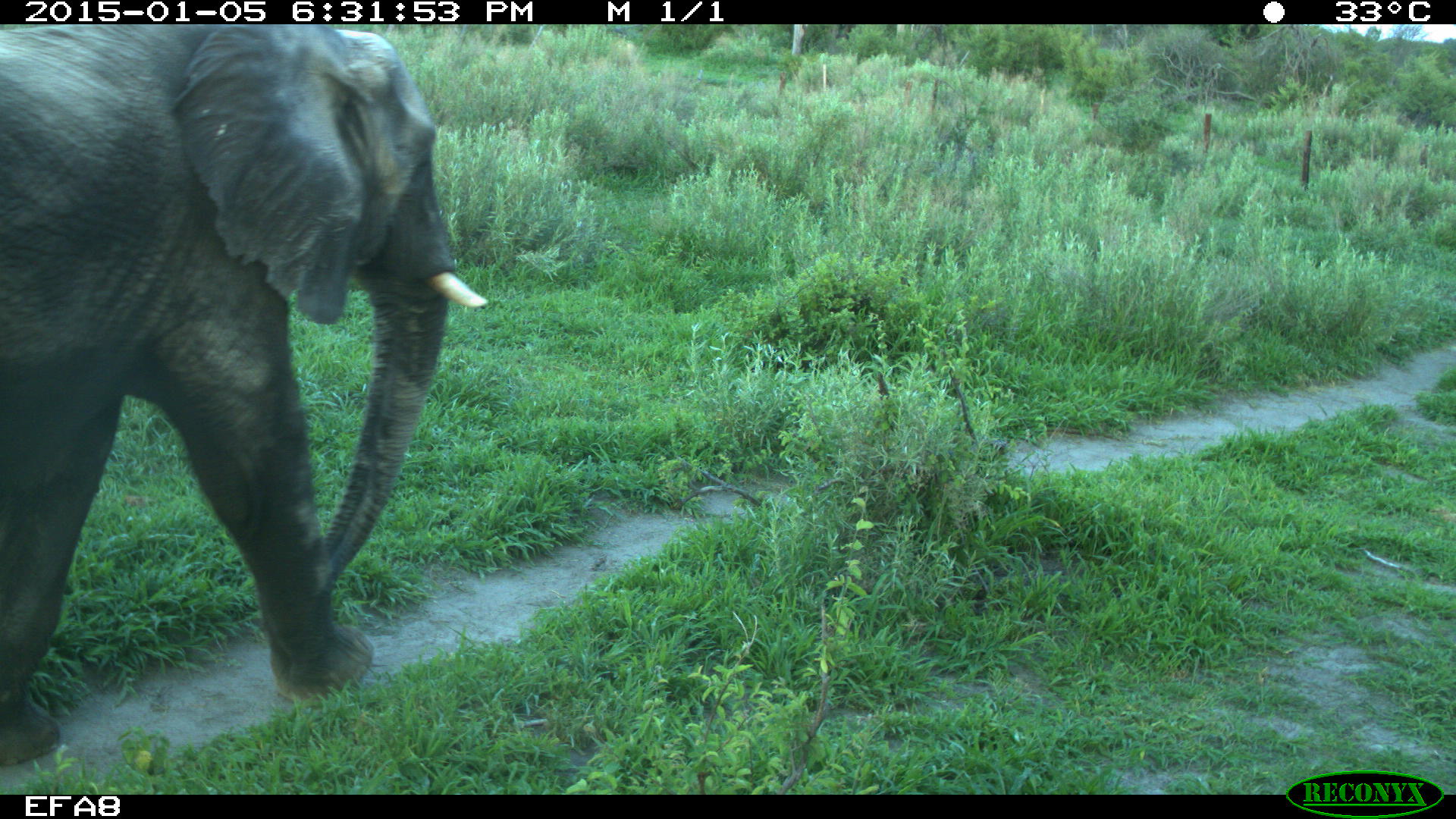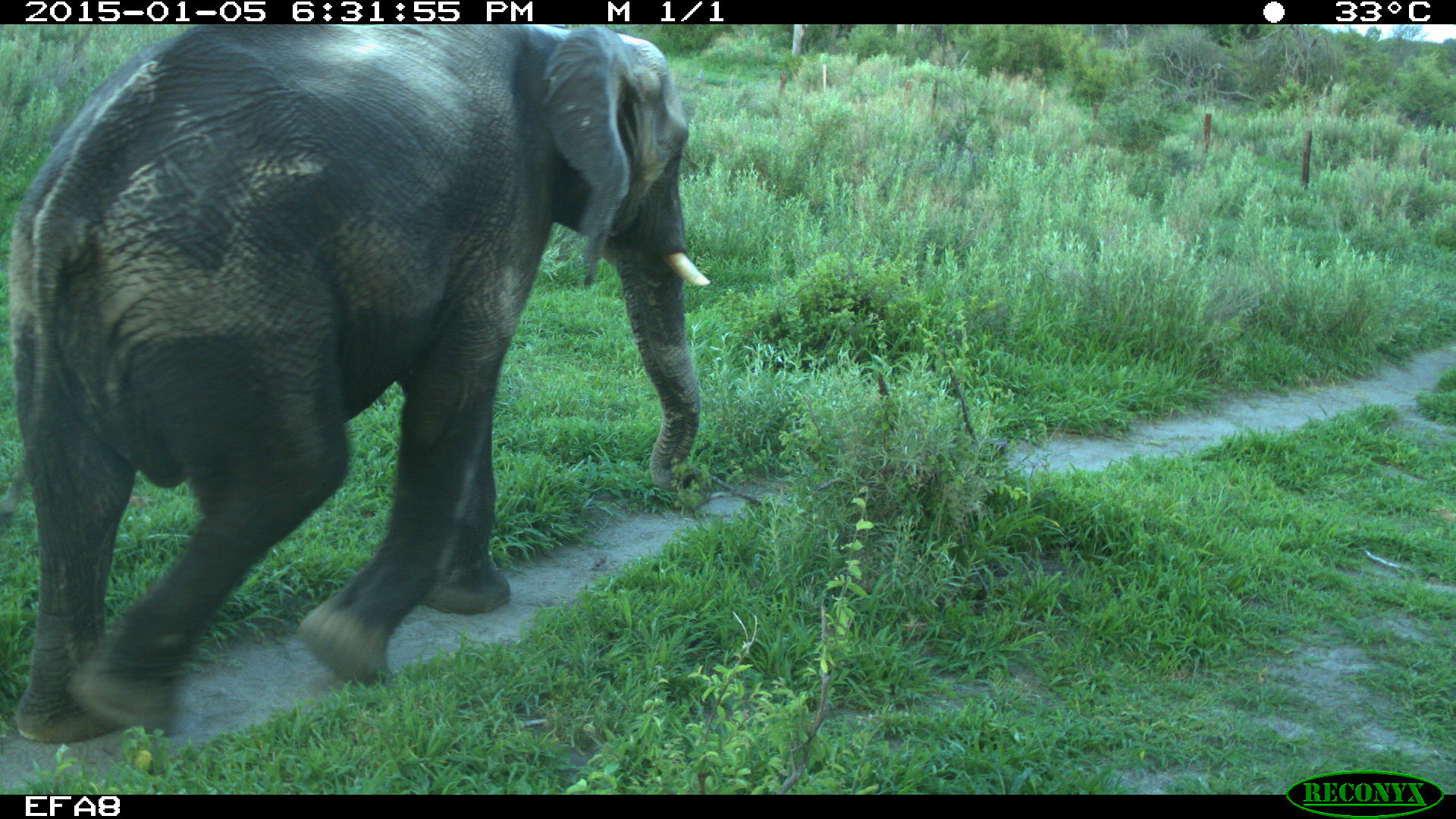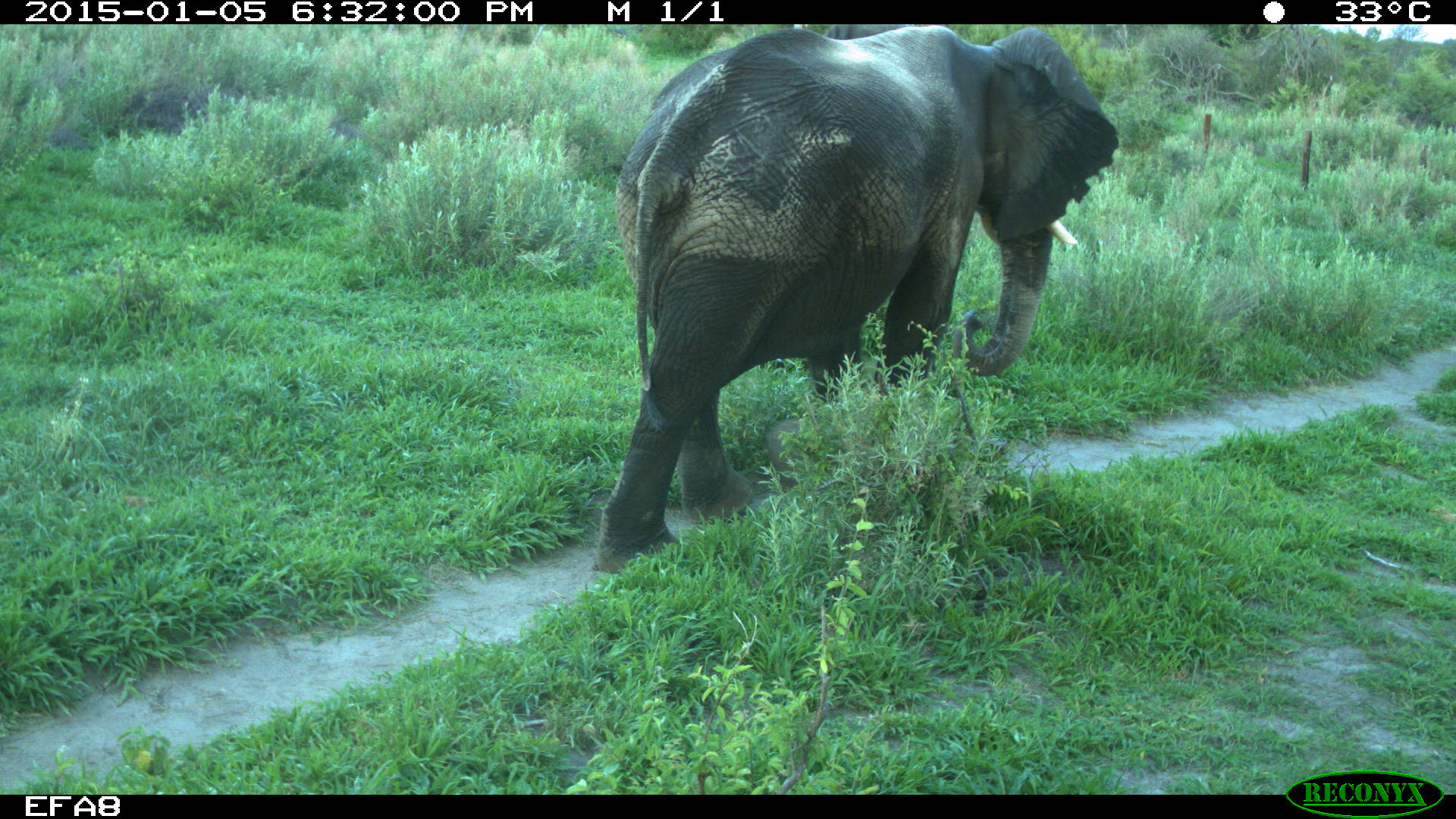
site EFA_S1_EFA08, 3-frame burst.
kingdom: Animalia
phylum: Chordata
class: Mammalia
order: Proboscidea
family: Elephantidae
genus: Loxodonta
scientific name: Loxodonta africana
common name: african bush elephant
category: elephant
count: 1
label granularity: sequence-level